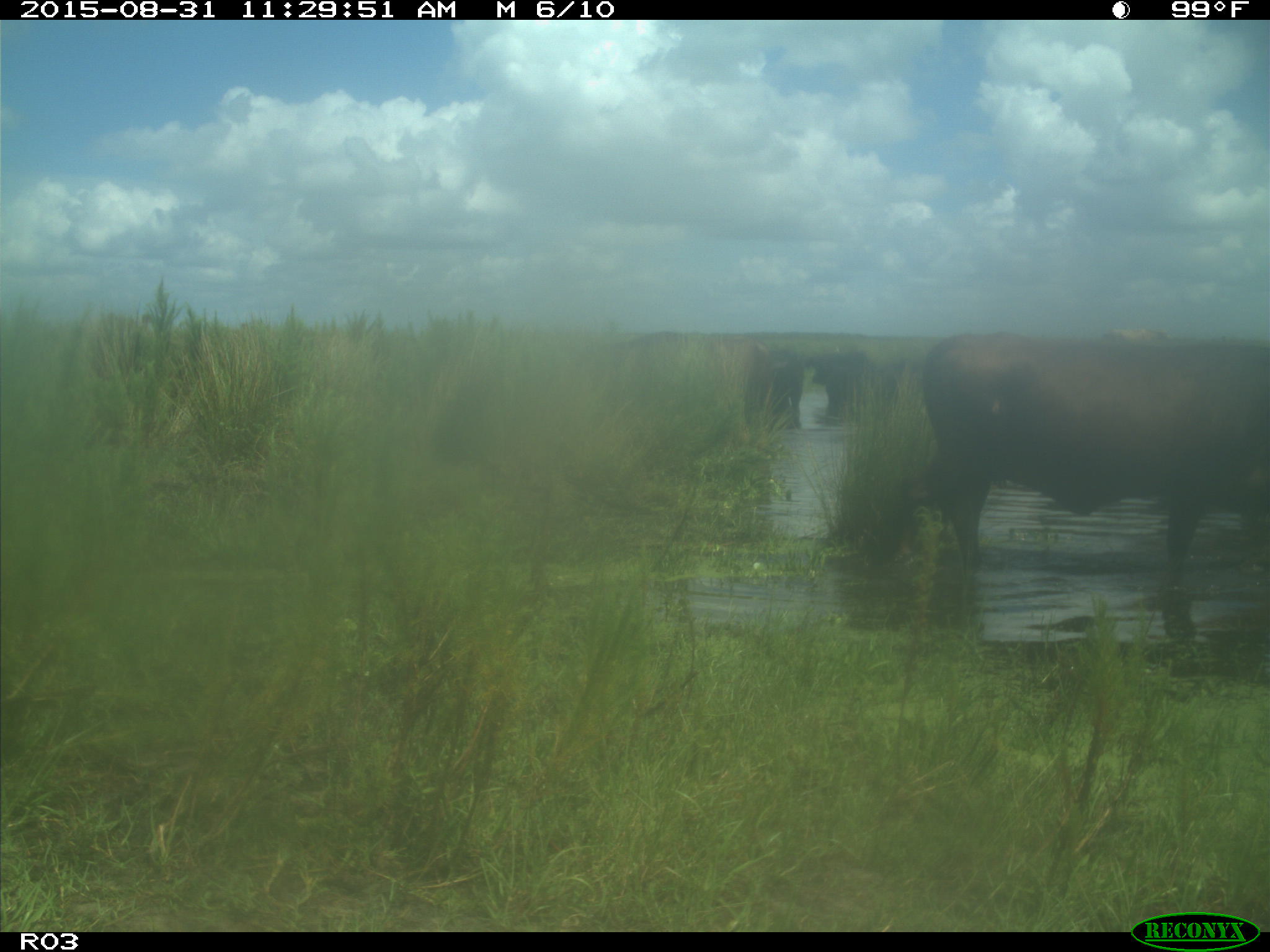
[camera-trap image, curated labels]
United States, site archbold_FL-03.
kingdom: Animalia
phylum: Chordata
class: Mammalia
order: Artiodactyla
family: Bovidae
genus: Bos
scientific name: Bos taurus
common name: domestic cow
Bos taurus (domestic cow).